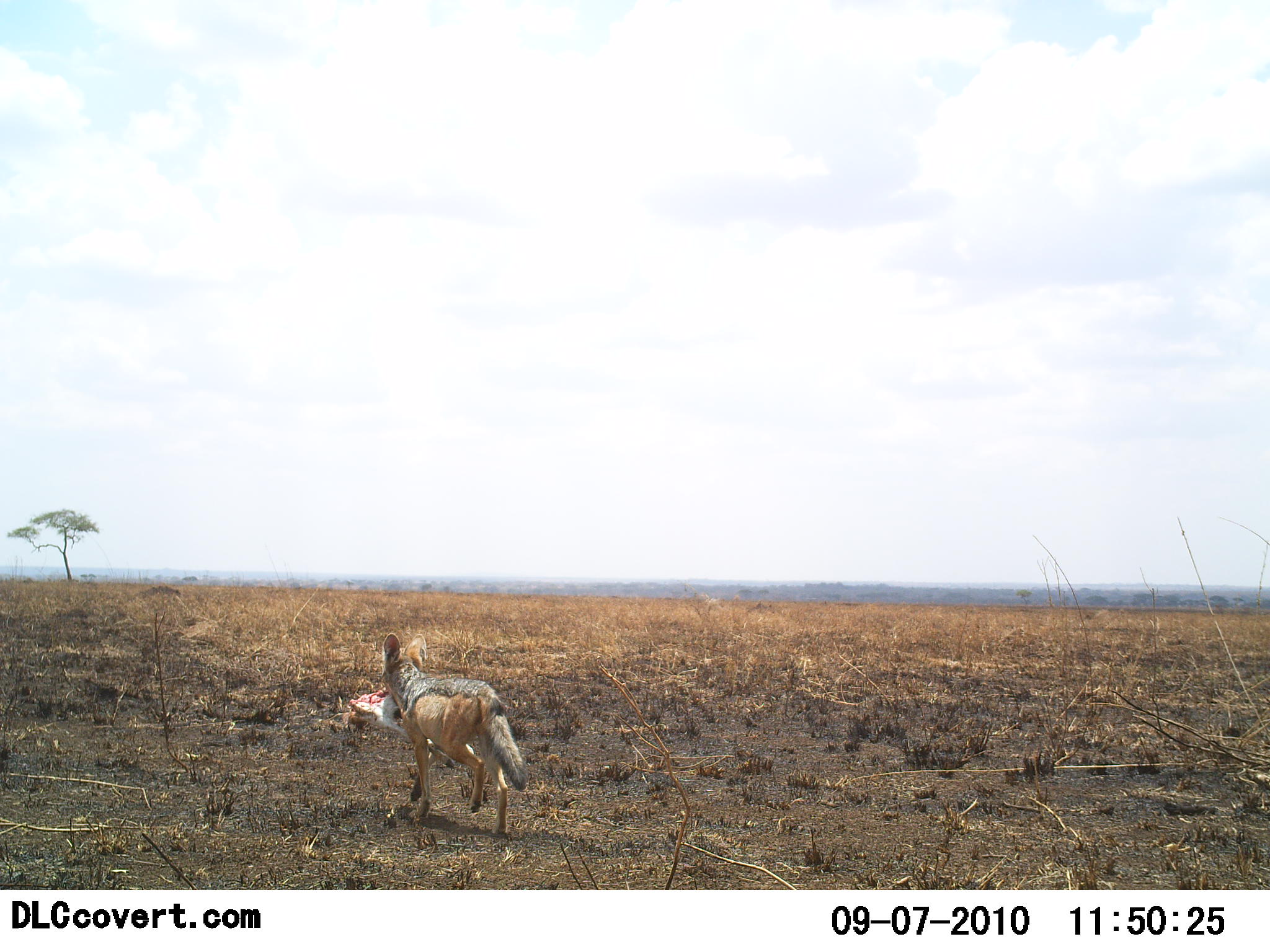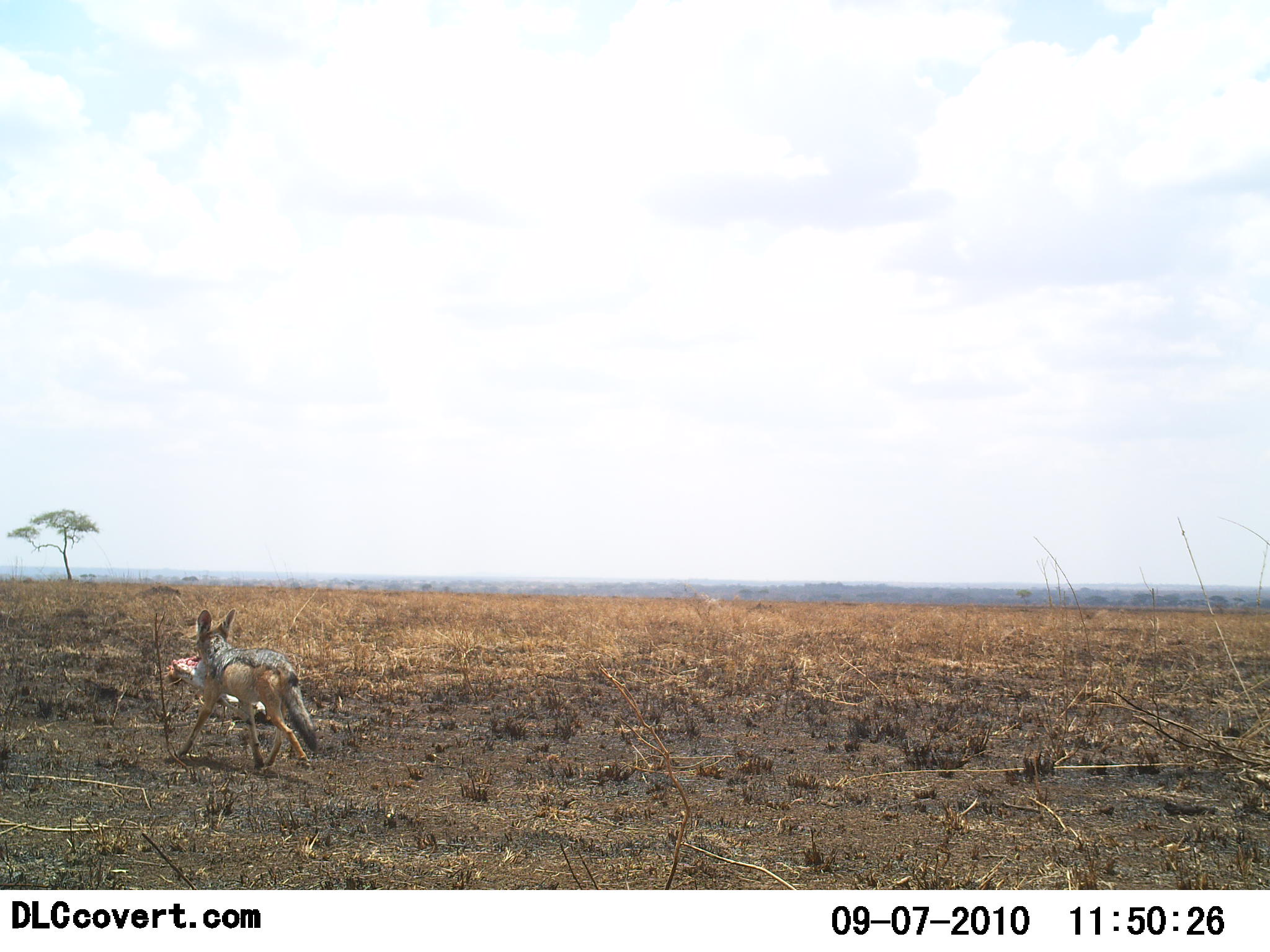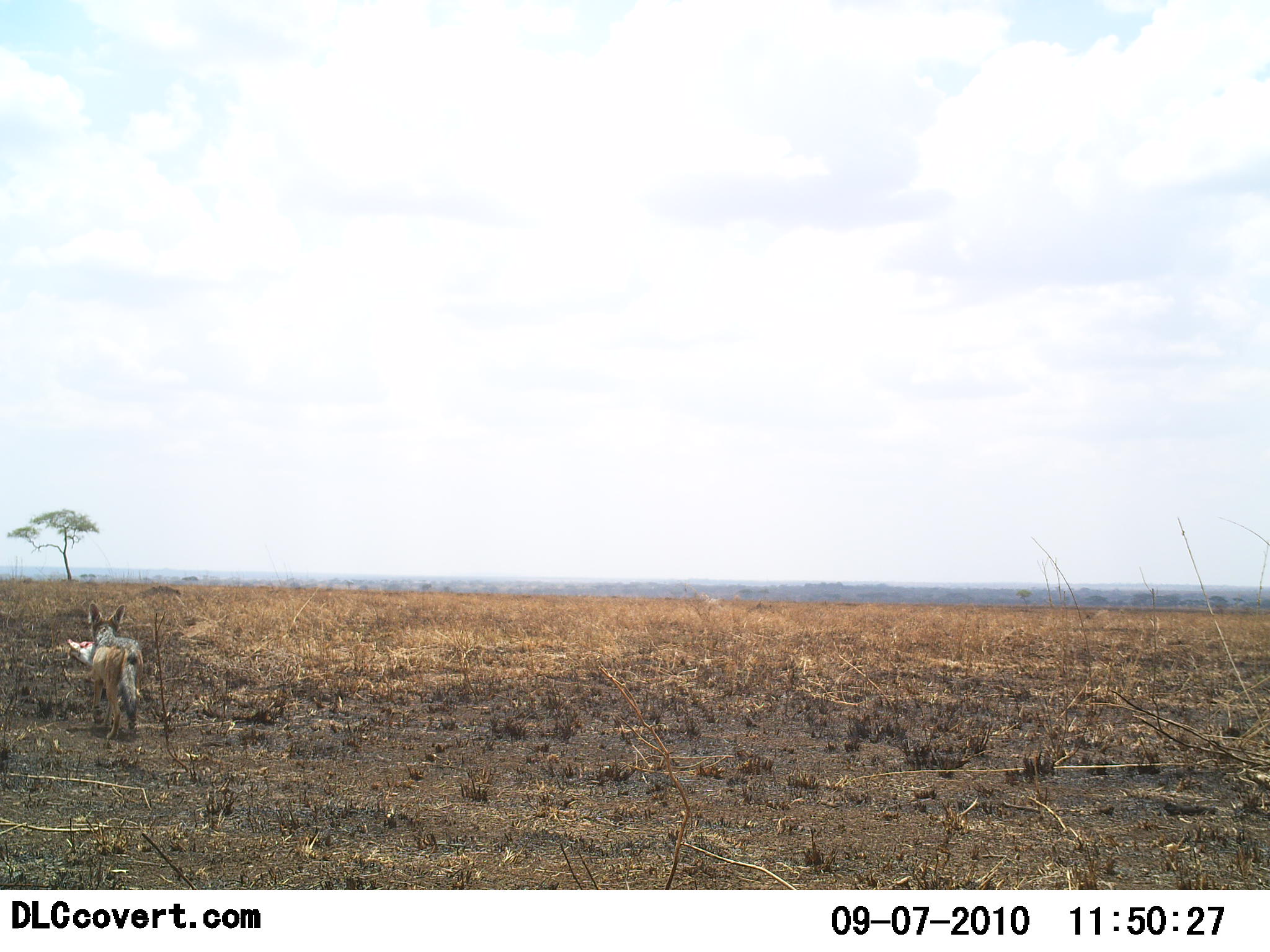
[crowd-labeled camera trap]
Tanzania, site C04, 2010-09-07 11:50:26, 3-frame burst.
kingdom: Animalia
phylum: Chordata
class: Mammalia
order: Carnivora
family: Canidae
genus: Lupulella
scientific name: Lupulella mesomelas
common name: black-backed jackal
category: jackal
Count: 1.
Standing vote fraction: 5%.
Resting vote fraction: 0%.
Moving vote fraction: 86%.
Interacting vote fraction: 5%.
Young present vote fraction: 0%.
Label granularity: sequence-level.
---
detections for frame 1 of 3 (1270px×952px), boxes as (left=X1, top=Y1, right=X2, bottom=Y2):
animal: (left=382, top=632, right=527, bottom=835); (left=348, top=686, right=492, bottom=802)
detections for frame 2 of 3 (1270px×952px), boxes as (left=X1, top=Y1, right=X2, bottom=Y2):
animal: (left=176, top=608, right=317, bottom=769); (left=165, top=654, right=268, bottom=722)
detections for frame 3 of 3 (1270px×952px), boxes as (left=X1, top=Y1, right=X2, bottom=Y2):
animal: (left=88, top=603, right=144, bottom=740); (left=67, top=639, right=94, bottom=666)